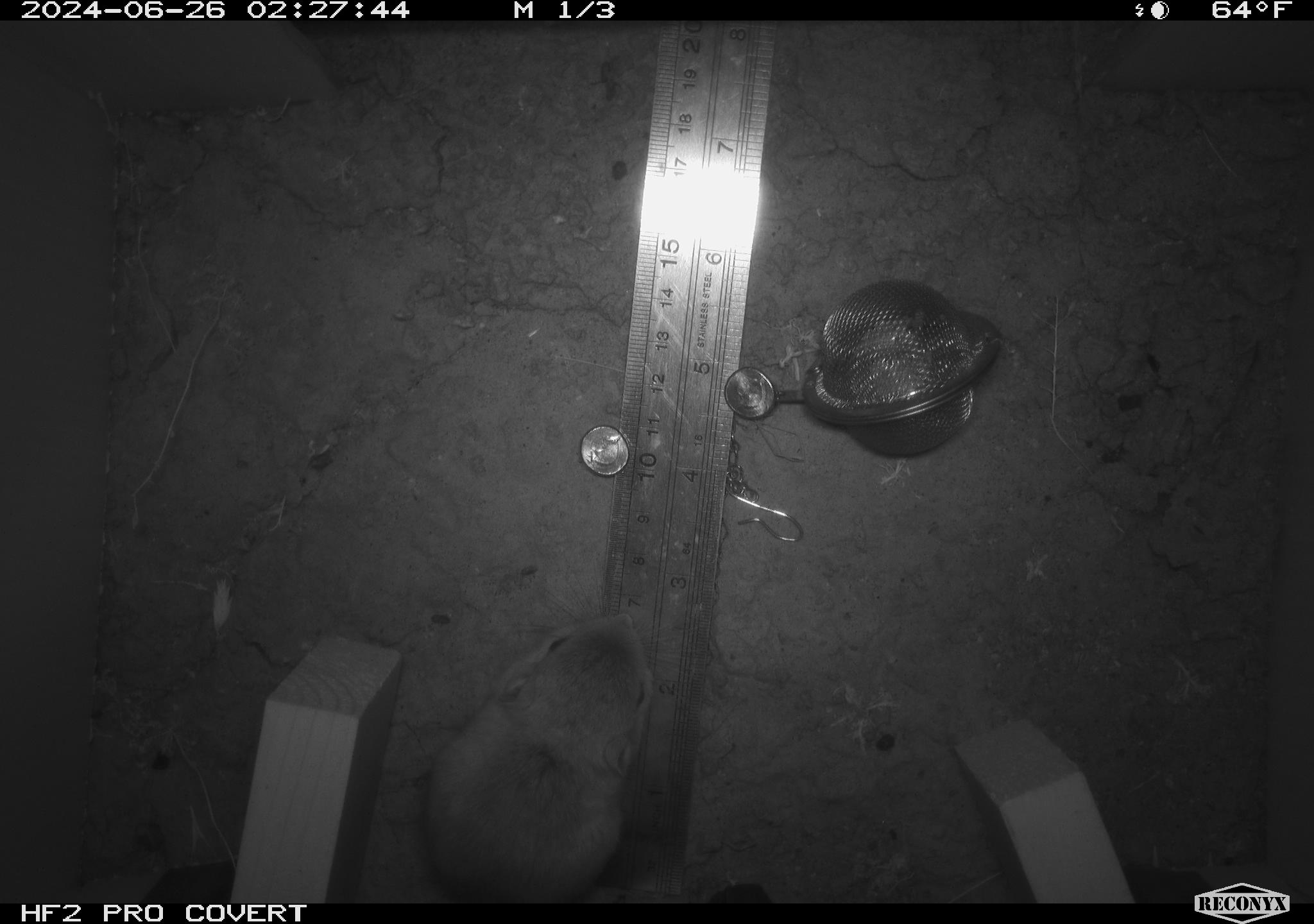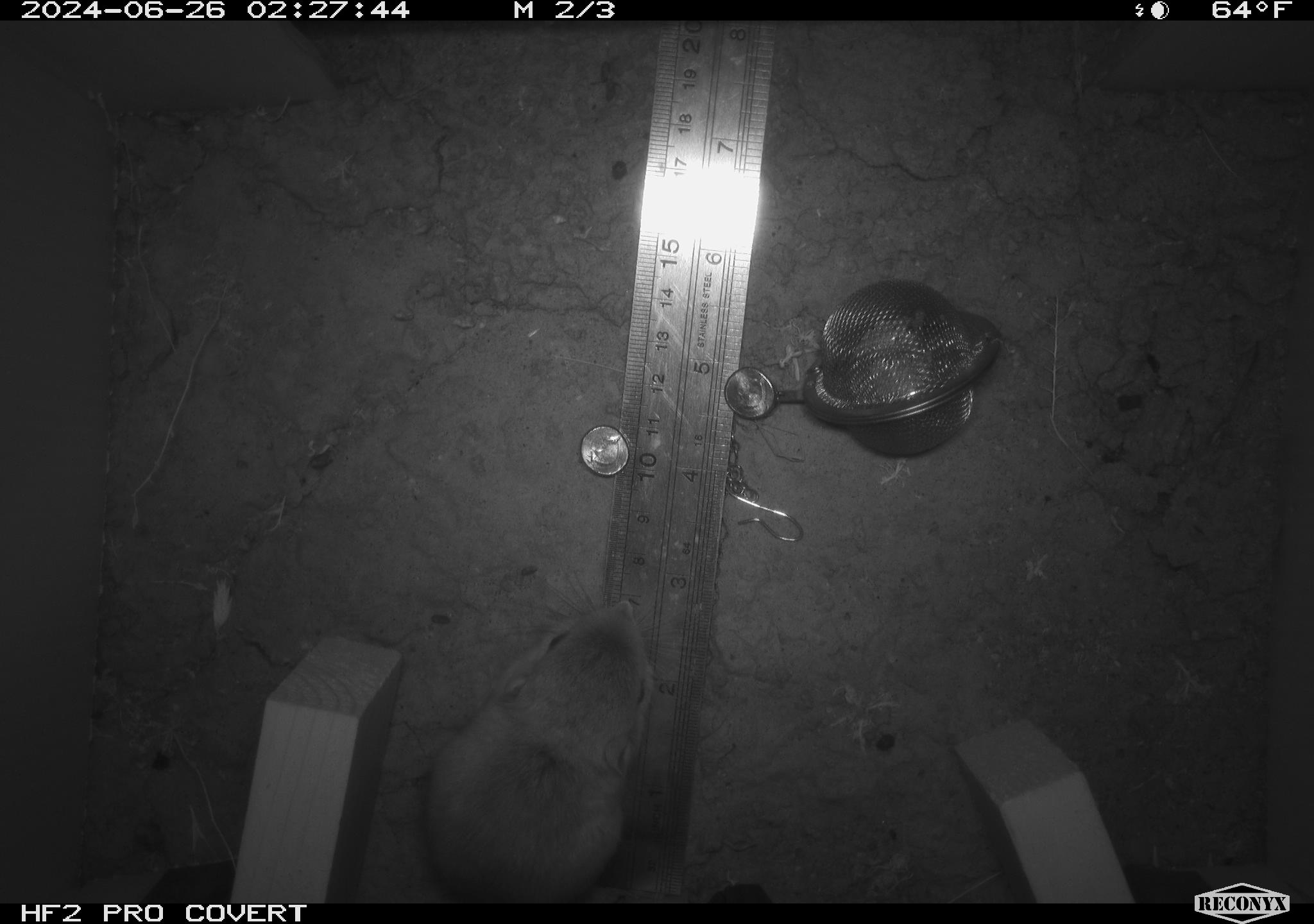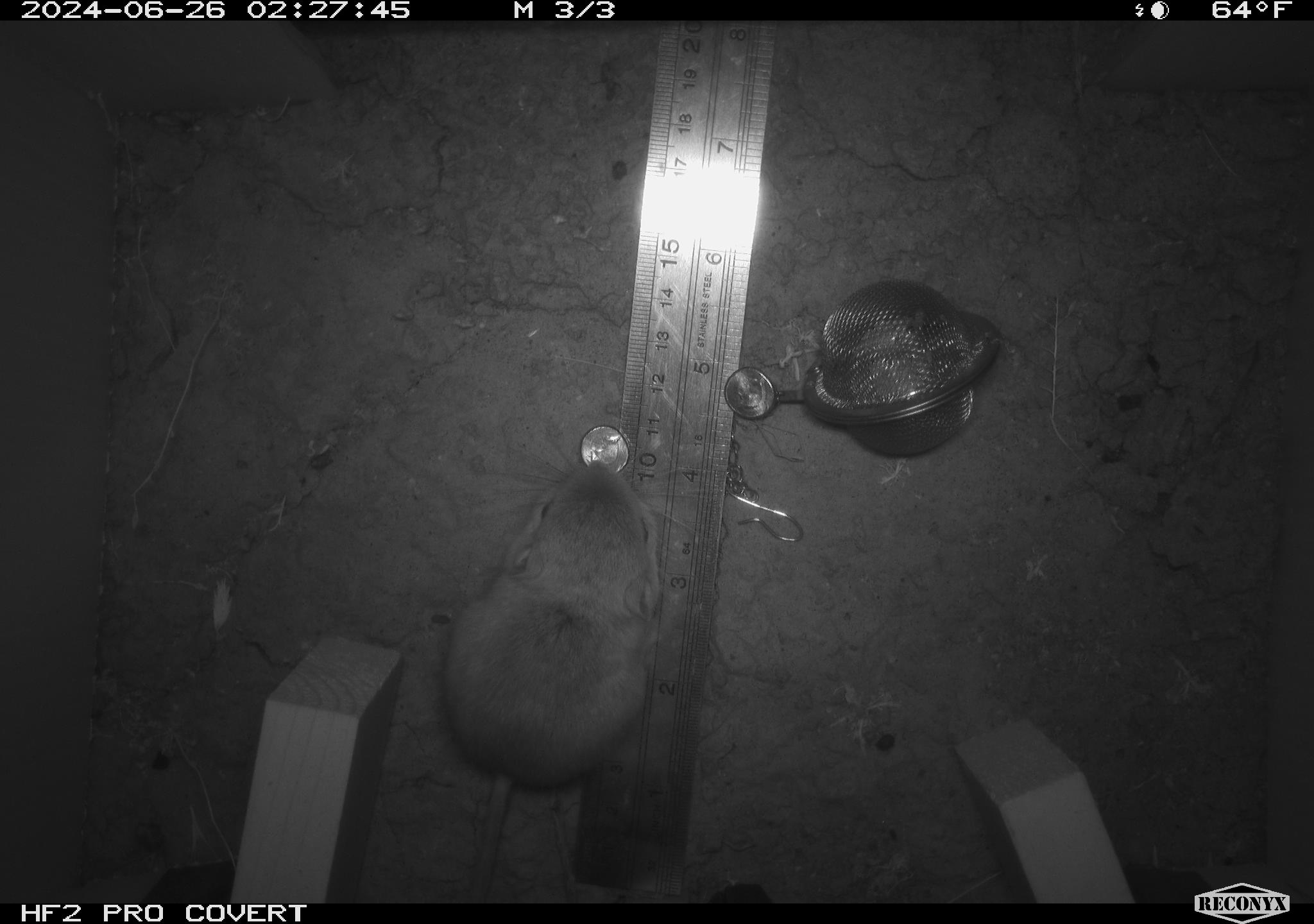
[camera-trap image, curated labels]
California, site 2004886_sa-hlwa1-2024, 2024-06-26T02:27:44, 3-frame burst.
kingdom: Animalia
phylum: Chordata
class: Mammalia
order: Rodentia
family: Heteromyidae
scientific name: Heteromyidae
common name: kangaroo rats and pocket mice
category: heteromyidae family